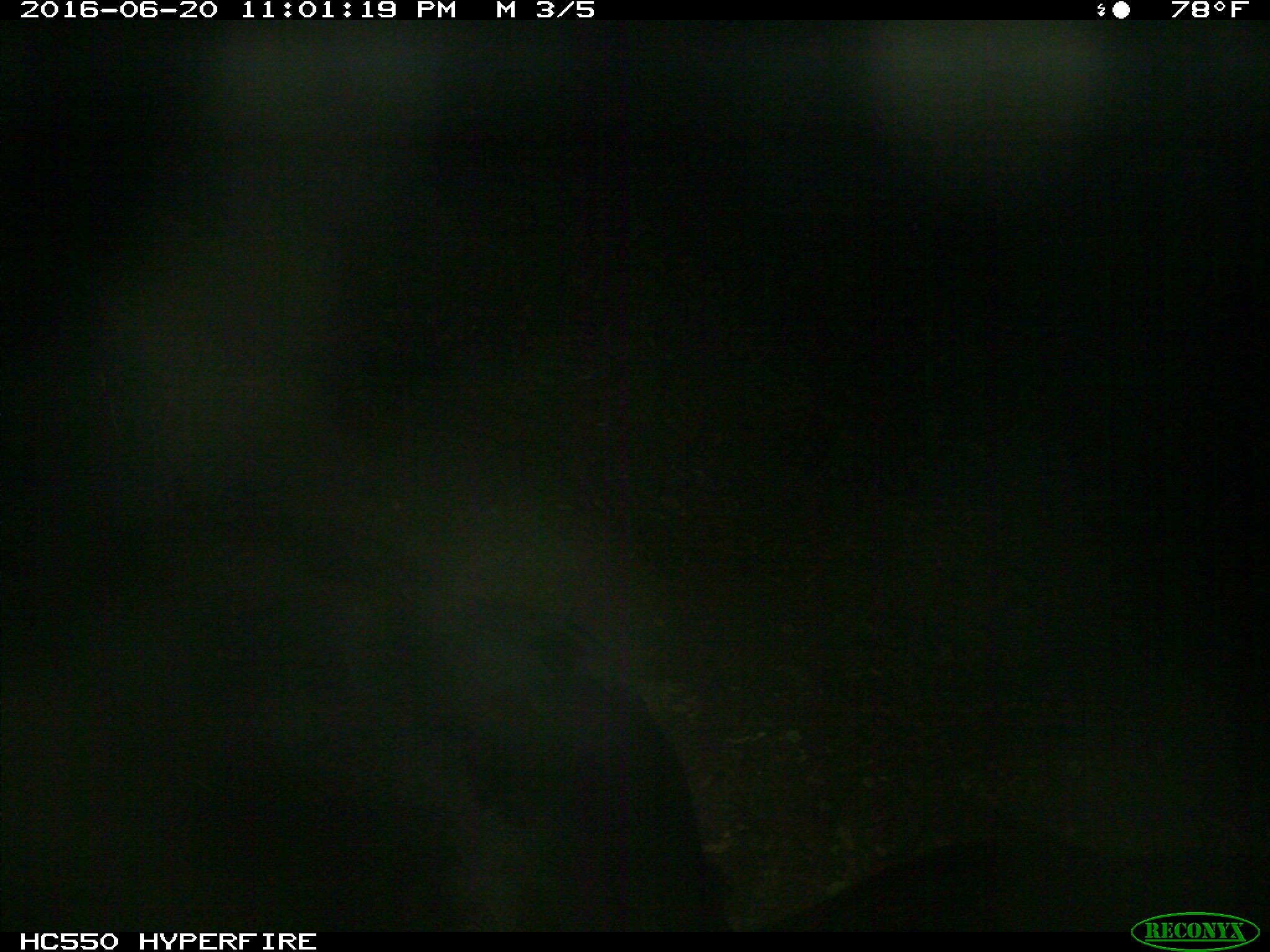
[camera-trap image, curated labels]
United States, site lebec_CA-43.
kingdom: Animalia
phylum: Chordata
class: Mammalia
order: Artiodactyla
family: Bovidae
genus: Bos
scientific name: Bos taurus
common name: domestic cow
Bos taurus (domestic cow).